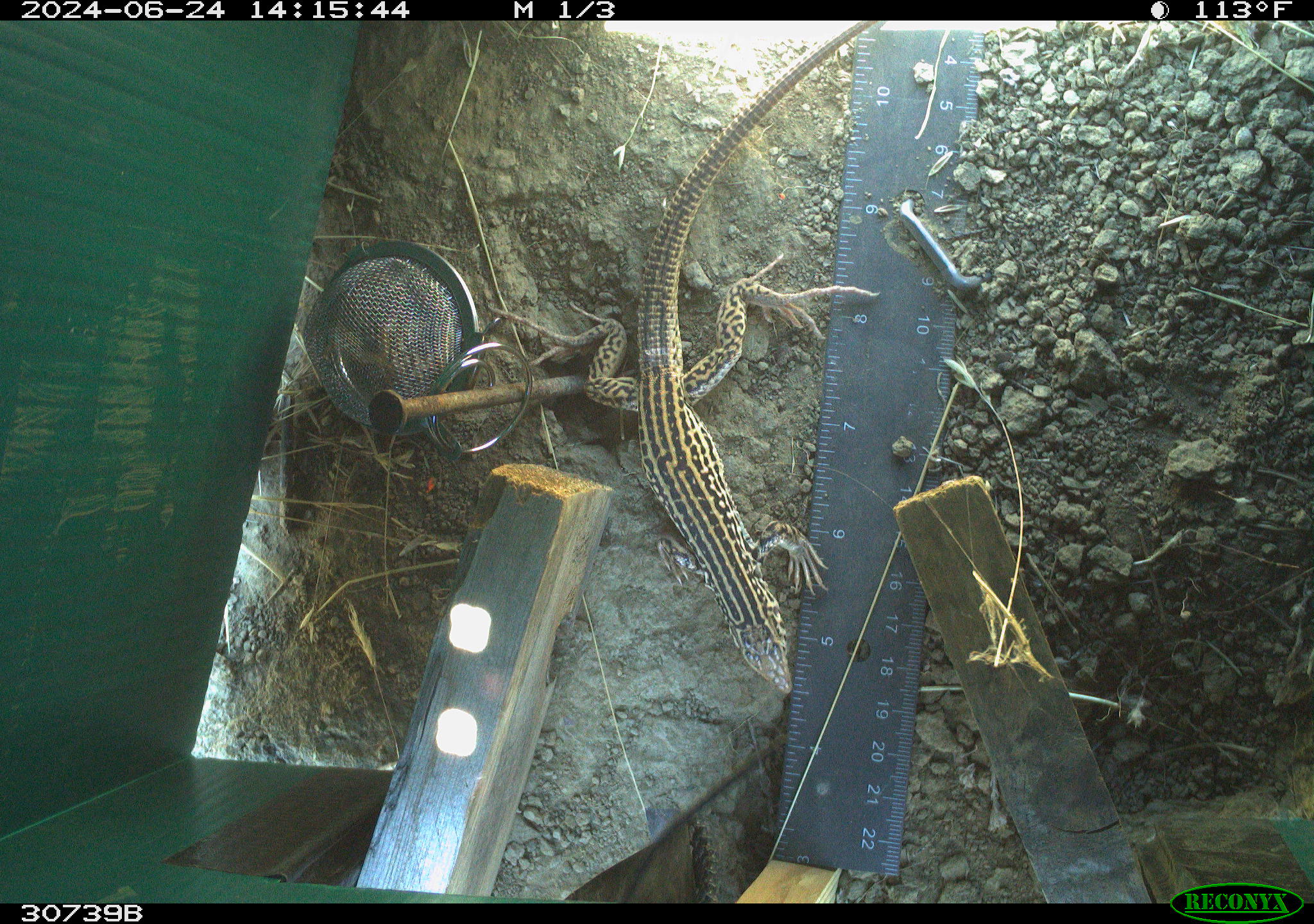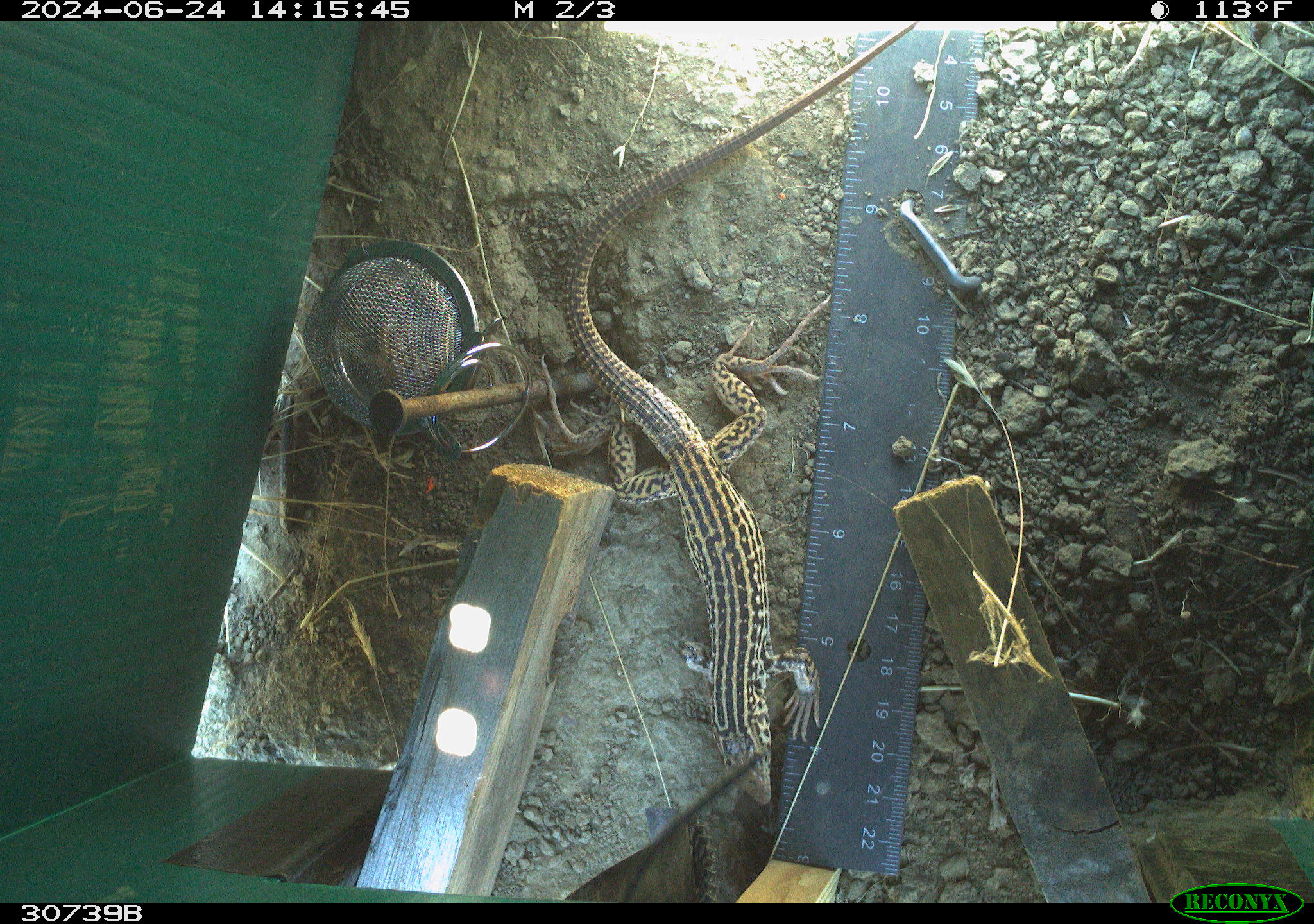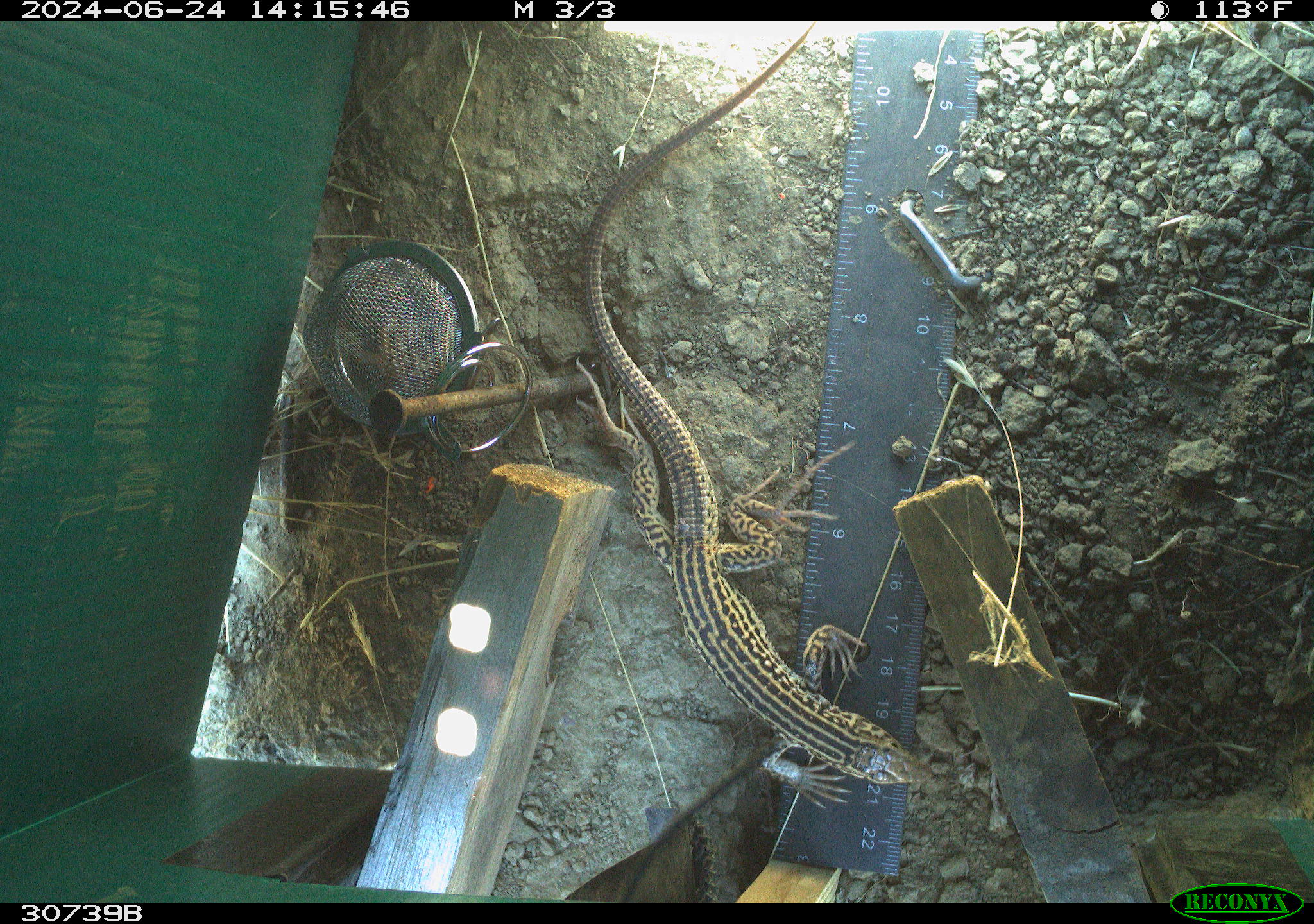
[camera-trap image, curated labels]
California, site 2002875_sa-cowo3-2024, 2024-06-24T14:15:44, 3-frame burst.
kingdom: Animalia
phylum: Chordata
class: Reptilia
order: Squamata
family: Teiidae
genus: Aspidoscelis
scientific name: Aspidoscelis tigris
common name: western whiptail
Western whiptail (Aspidoscelis tigris).